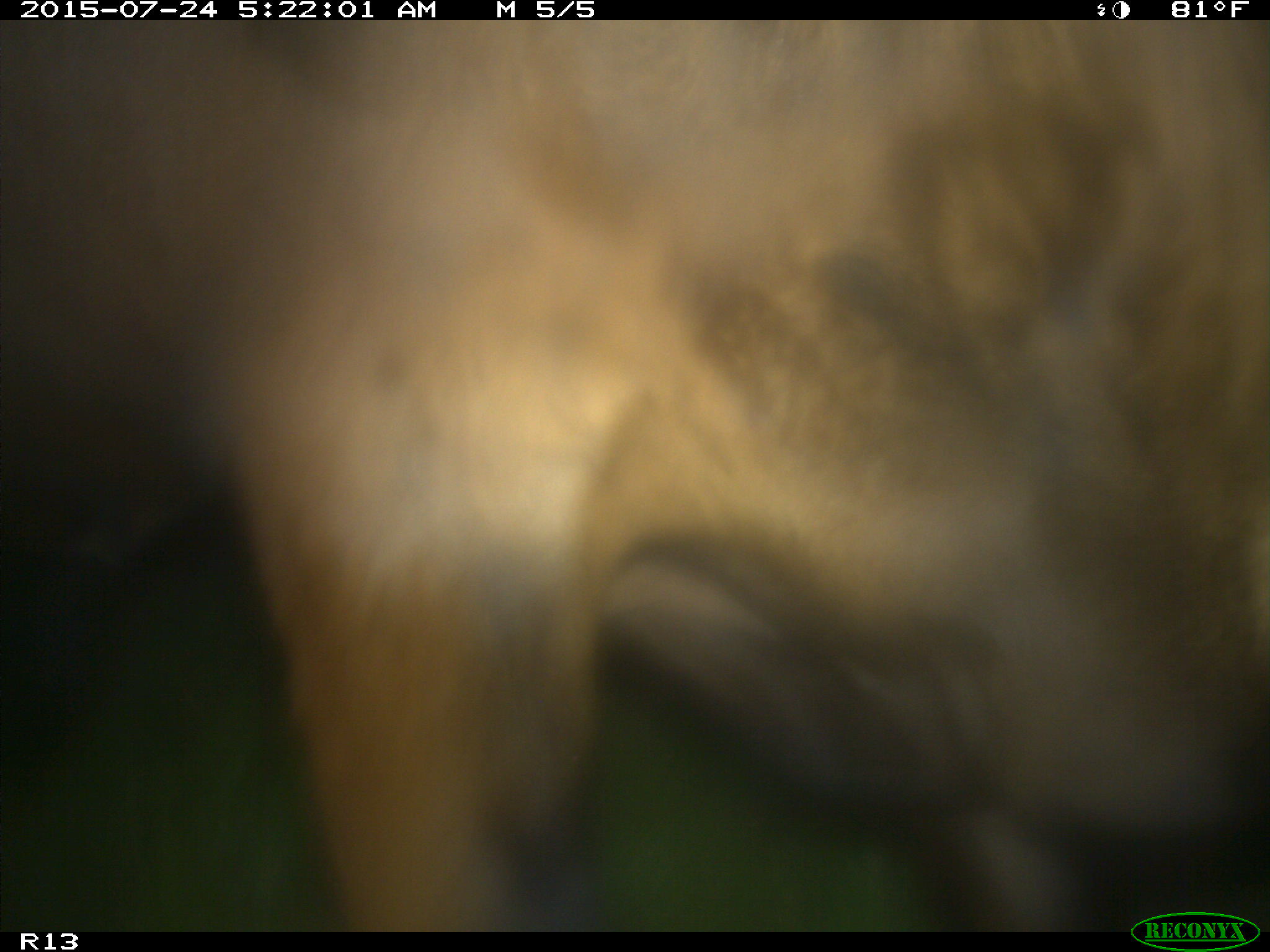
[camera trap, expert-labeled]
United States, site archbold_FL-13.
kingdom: Animalia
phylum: Chordata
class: Mammalia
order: Artiodactyla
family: Bovidae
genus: Bos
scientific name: Bos taurus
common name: domestic cow